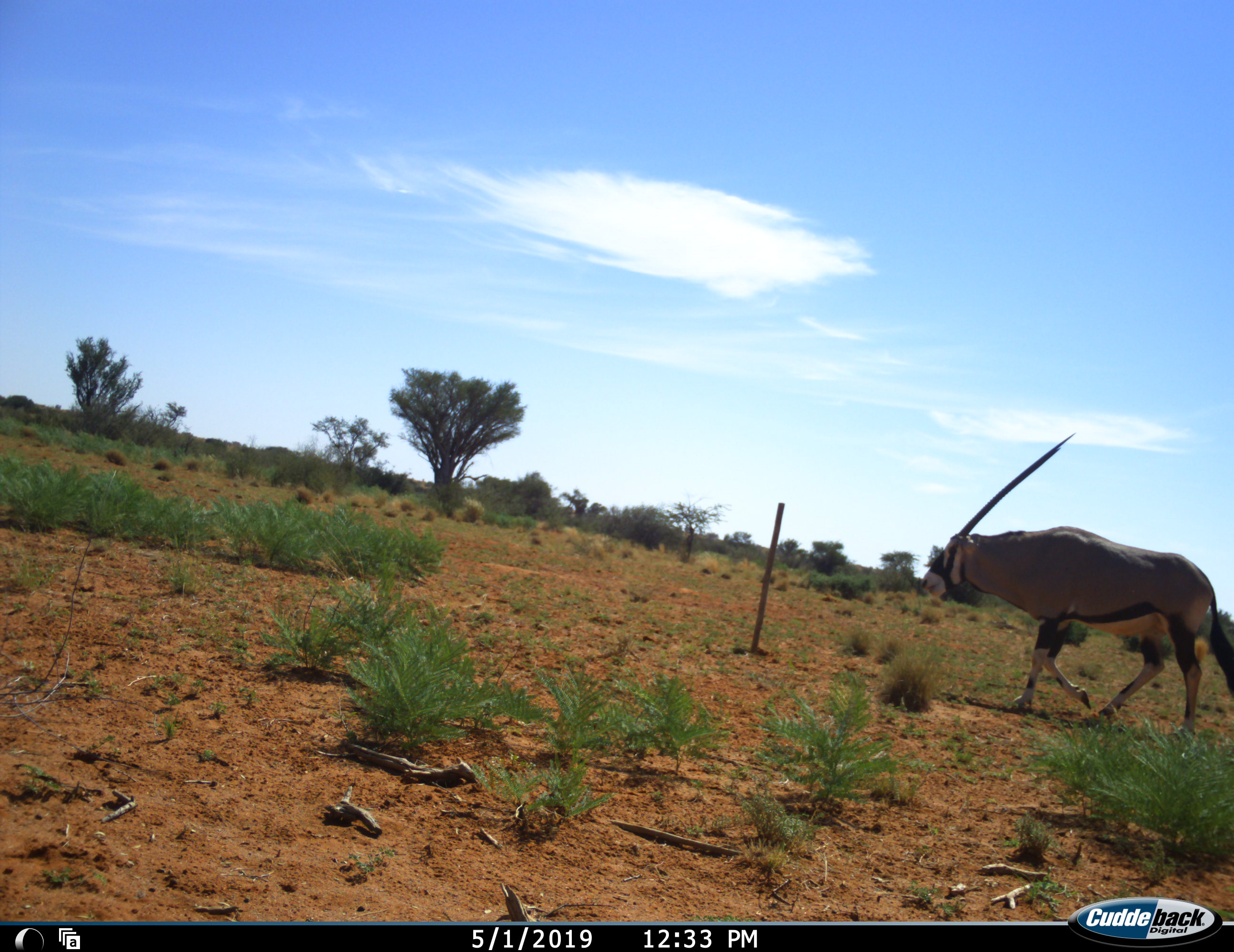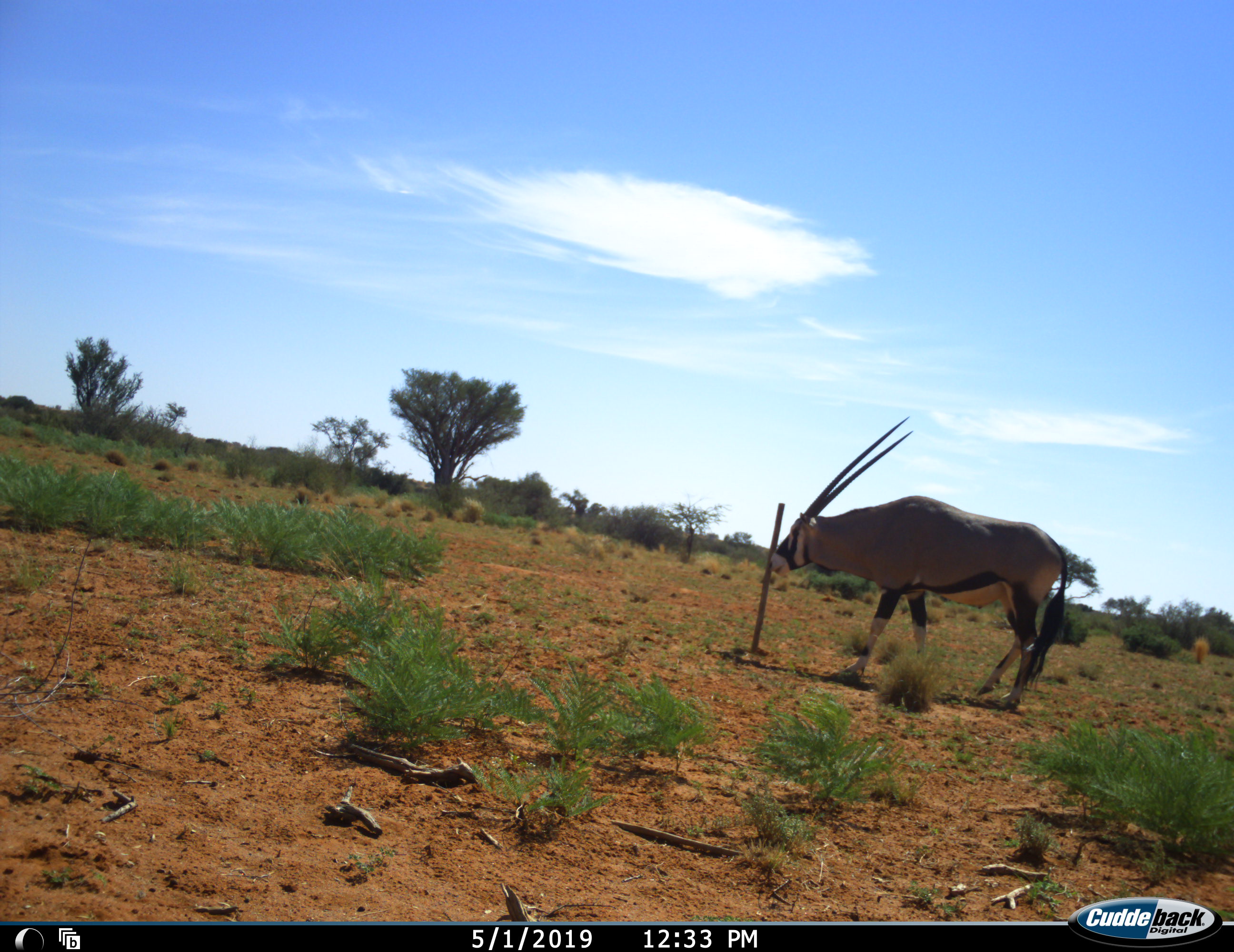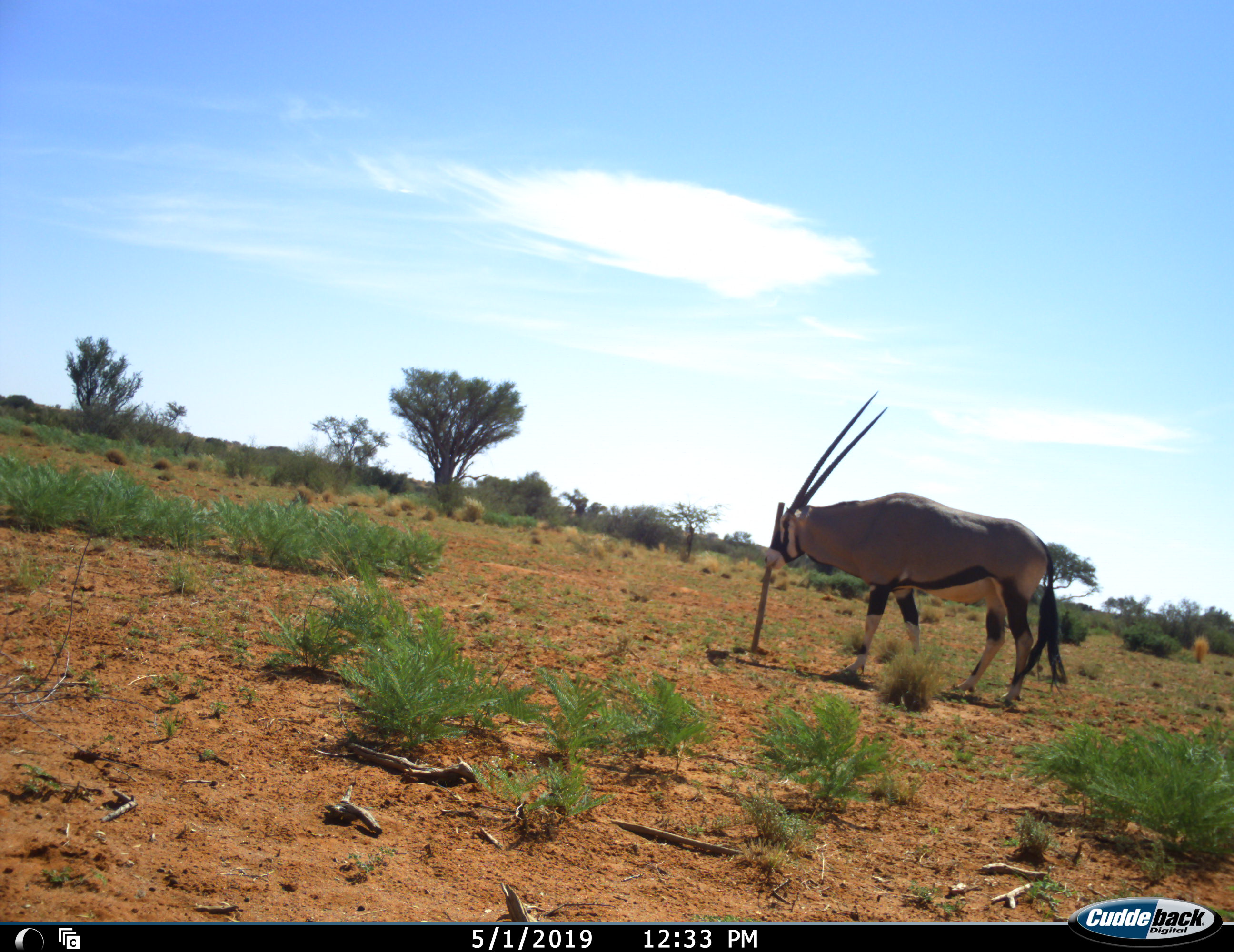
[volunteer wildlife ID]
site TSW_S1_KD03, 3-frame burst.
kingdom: Animalia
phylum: Chordata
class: Mammalia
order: Artiodactyla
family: Bovidae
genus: Oryx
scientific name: Oryx gazella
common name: gemsbok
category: oryx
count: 1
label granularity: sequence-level